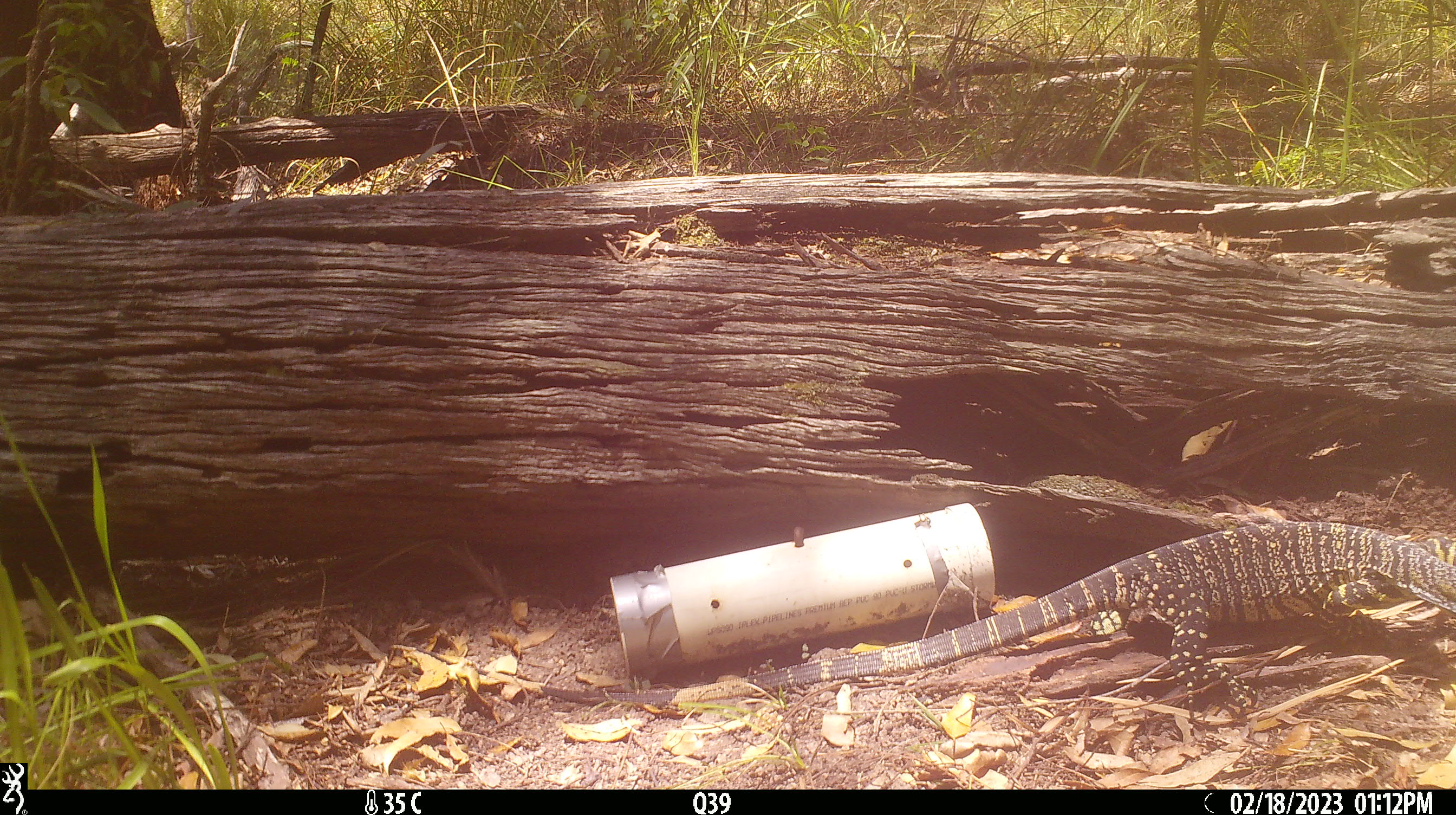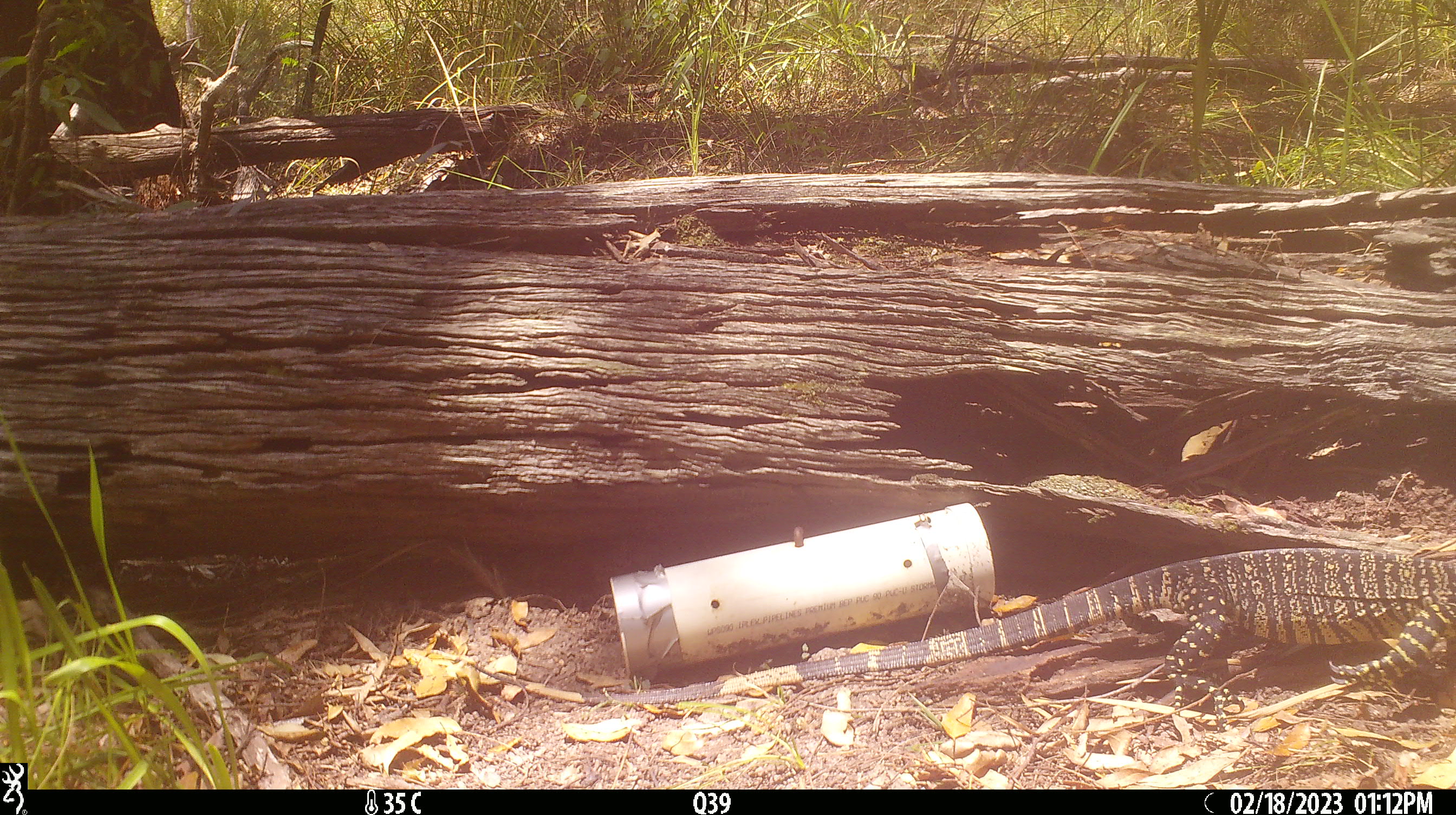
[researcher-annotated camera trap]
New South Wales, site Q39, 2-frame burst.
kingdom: Animalia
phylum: Chordata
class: Reptilia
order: Squamata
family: Varanidae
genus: Varanus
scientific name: Varanus varius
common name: lace monitor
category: goanna